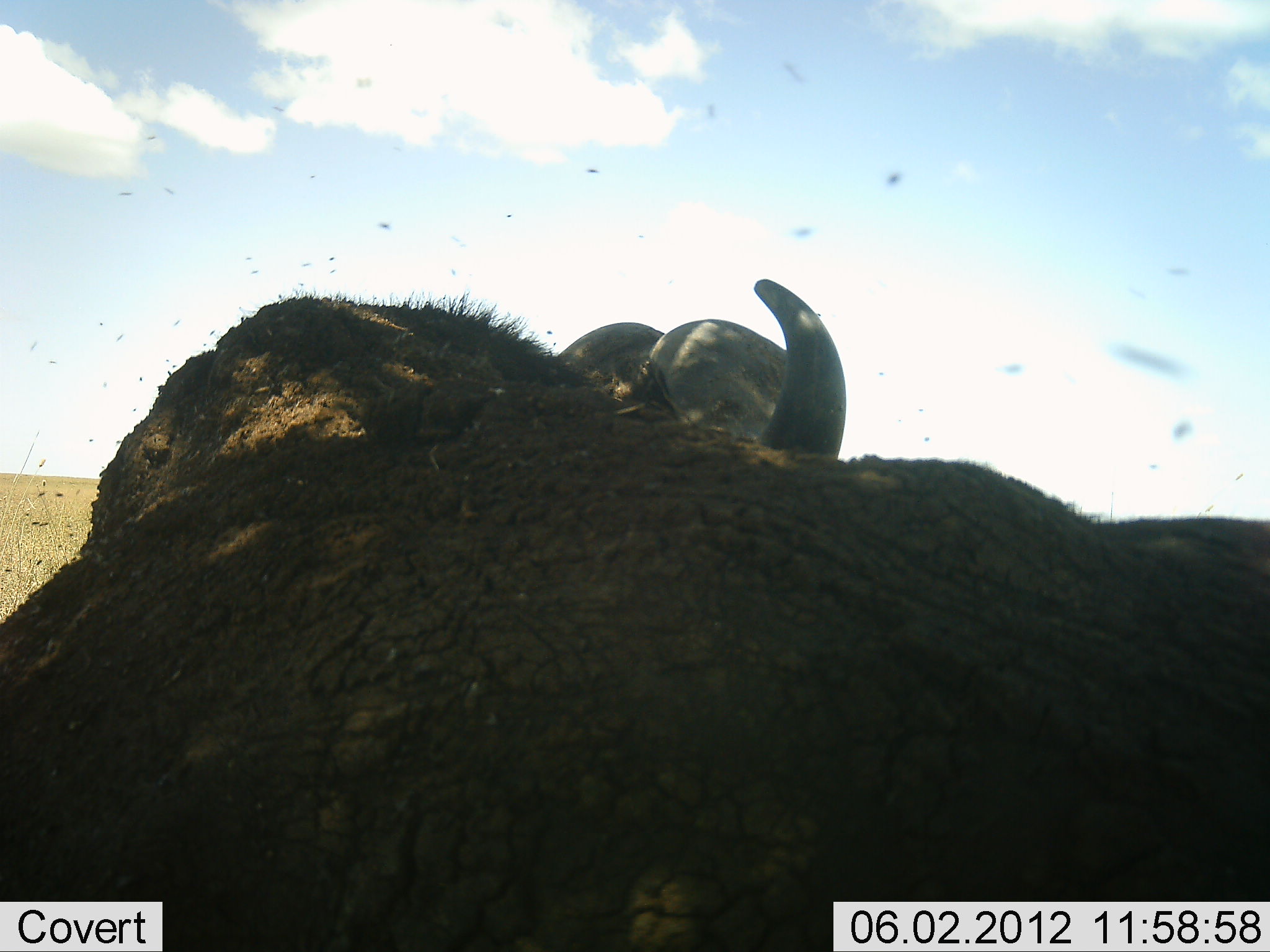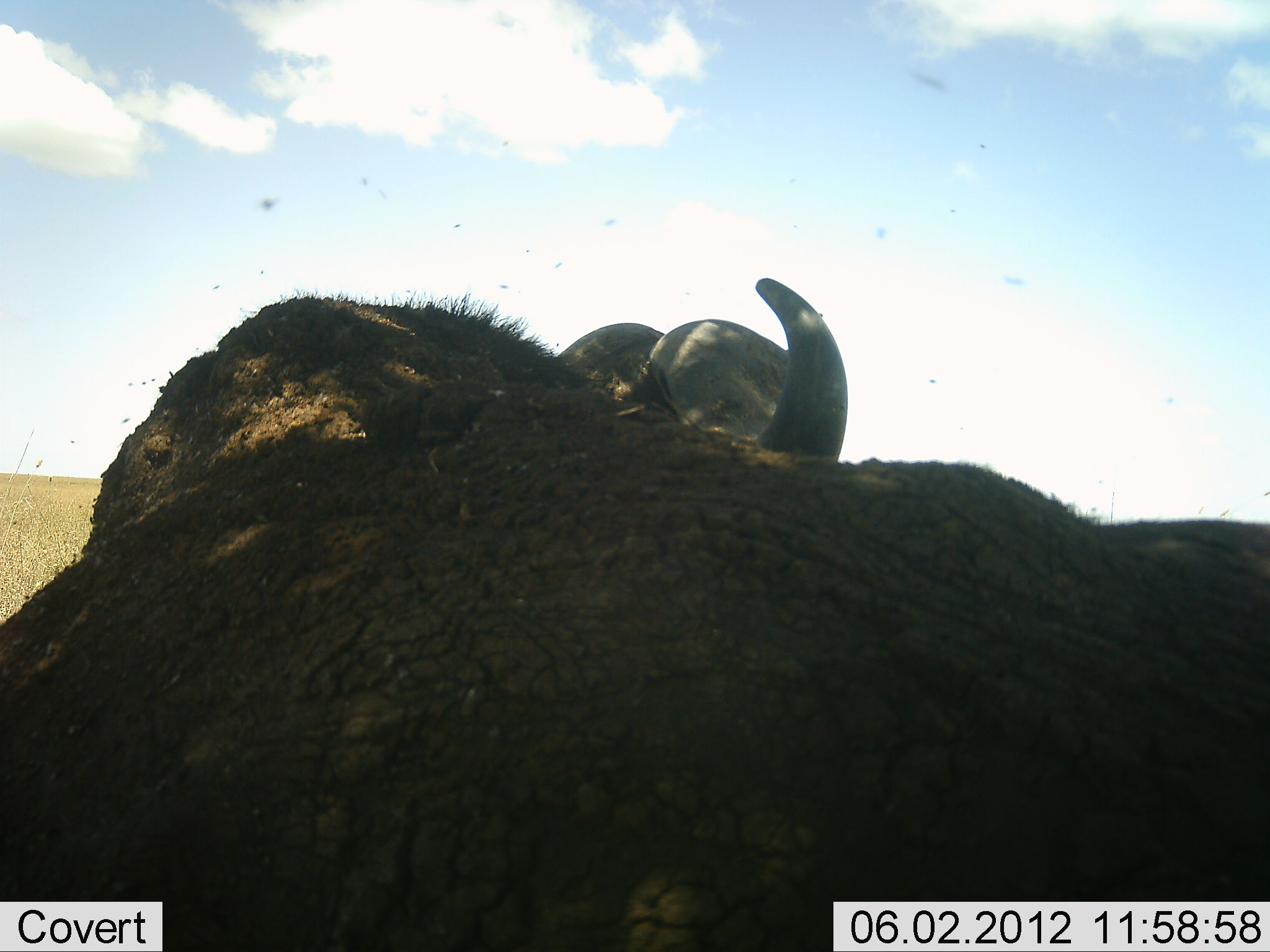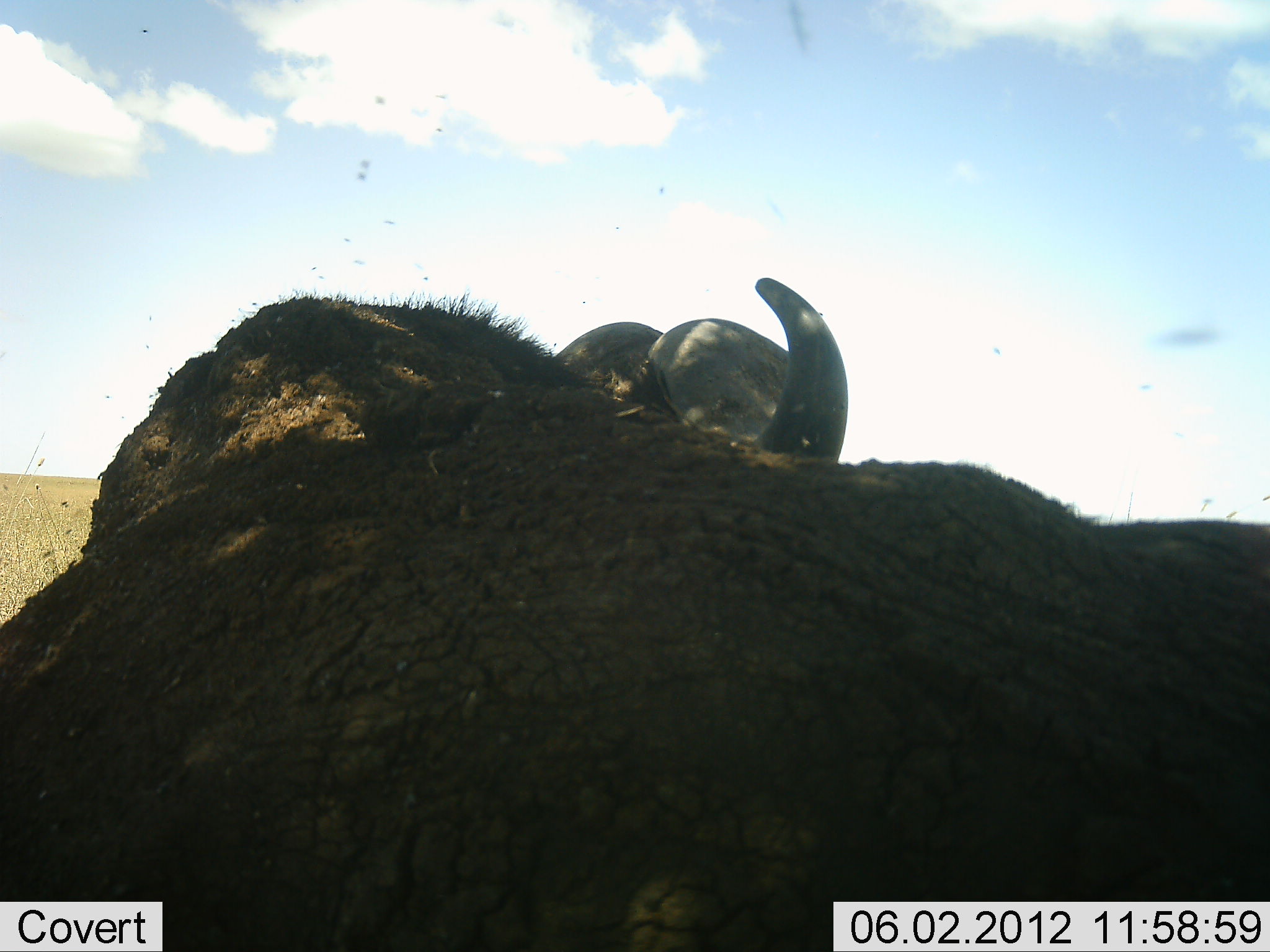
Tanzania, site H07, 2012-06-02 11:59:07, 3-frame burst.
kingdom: Animalia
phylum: Chordata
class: Mammalia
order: Artiodactyla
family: Bovidae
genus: Syncerus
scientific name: Syncerus caffer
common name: cape buffalo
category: buffalo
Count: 1.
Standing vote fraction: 40%.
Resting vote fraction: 60%.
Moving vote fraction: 0%.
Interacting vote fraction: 0%.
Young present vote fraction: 0%.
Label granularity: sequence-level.